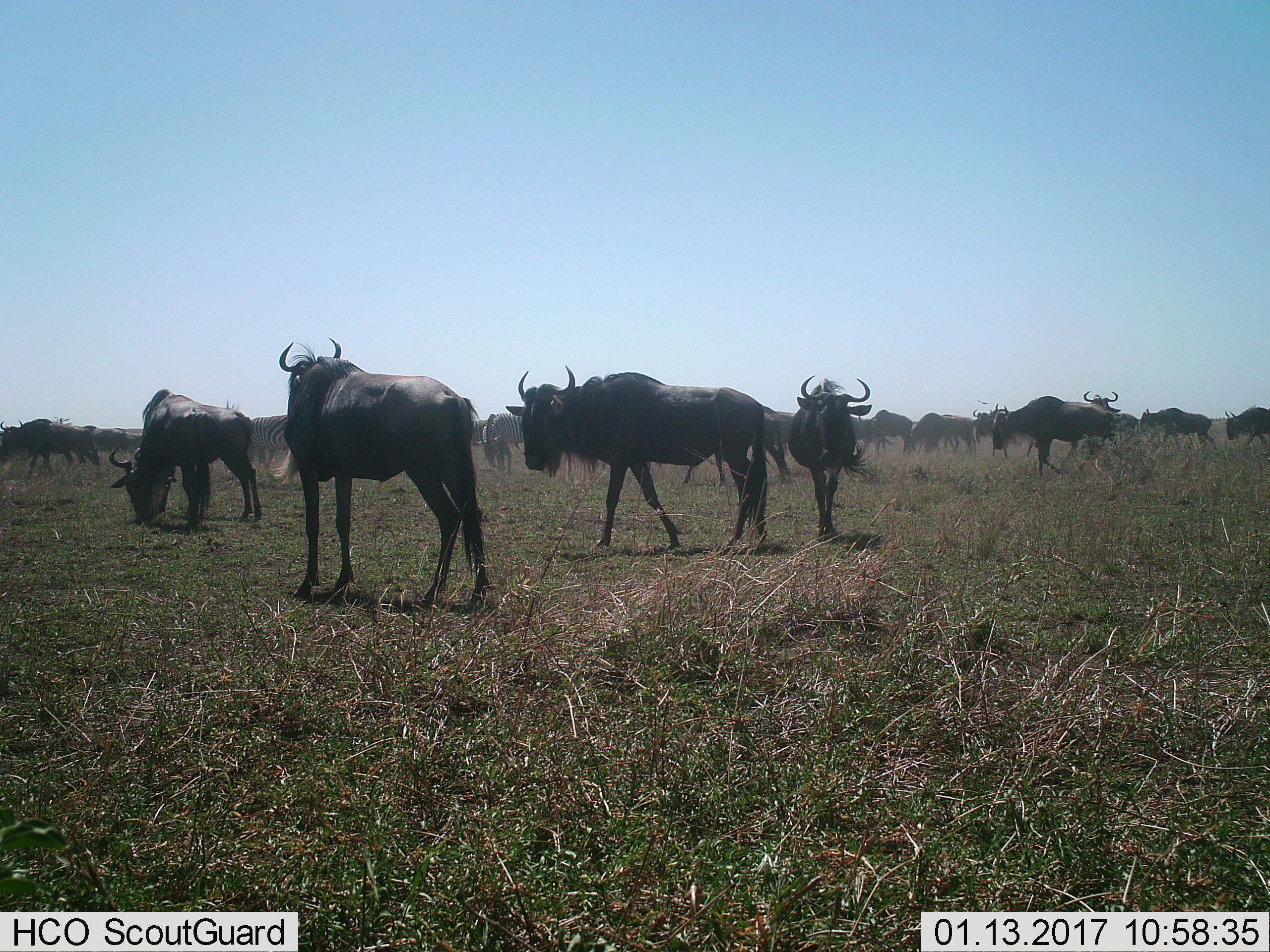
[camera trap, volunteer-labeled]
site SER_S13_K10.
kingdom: Animalia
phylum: Chordata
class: Mammalia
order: Artiodactyla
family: Bovidae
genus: Connochaetes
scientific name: Connochaetes taurinus taurinus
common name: blue wildebeest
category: wildebeestblue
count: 11-50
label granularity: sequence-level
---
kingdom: Animalia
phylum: Chordata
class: Mammalia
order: Perissodactyla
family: Equidae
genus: Equus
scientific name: Equus quagga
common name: plains zebra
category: zebraplains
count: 3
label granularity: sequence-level